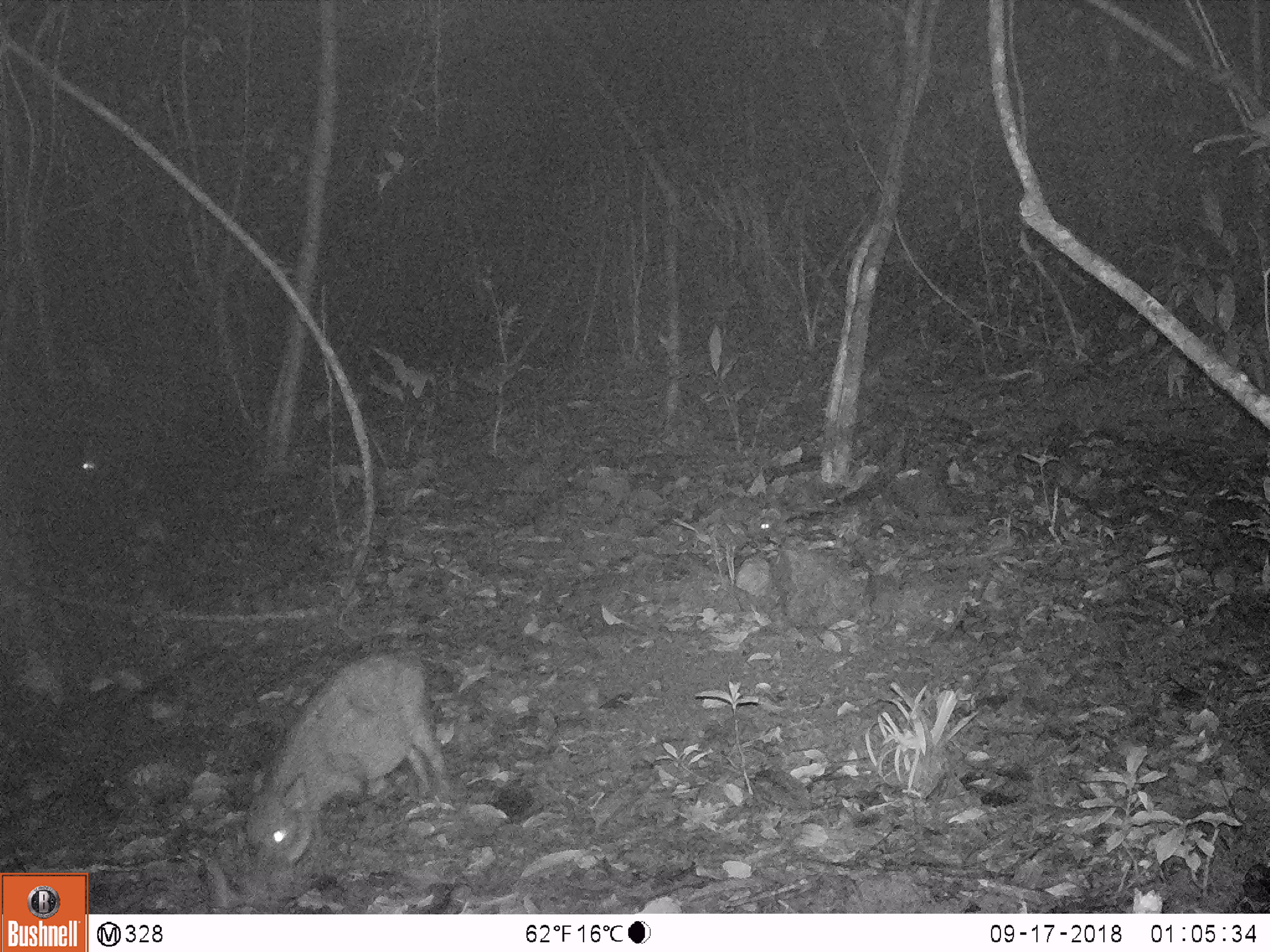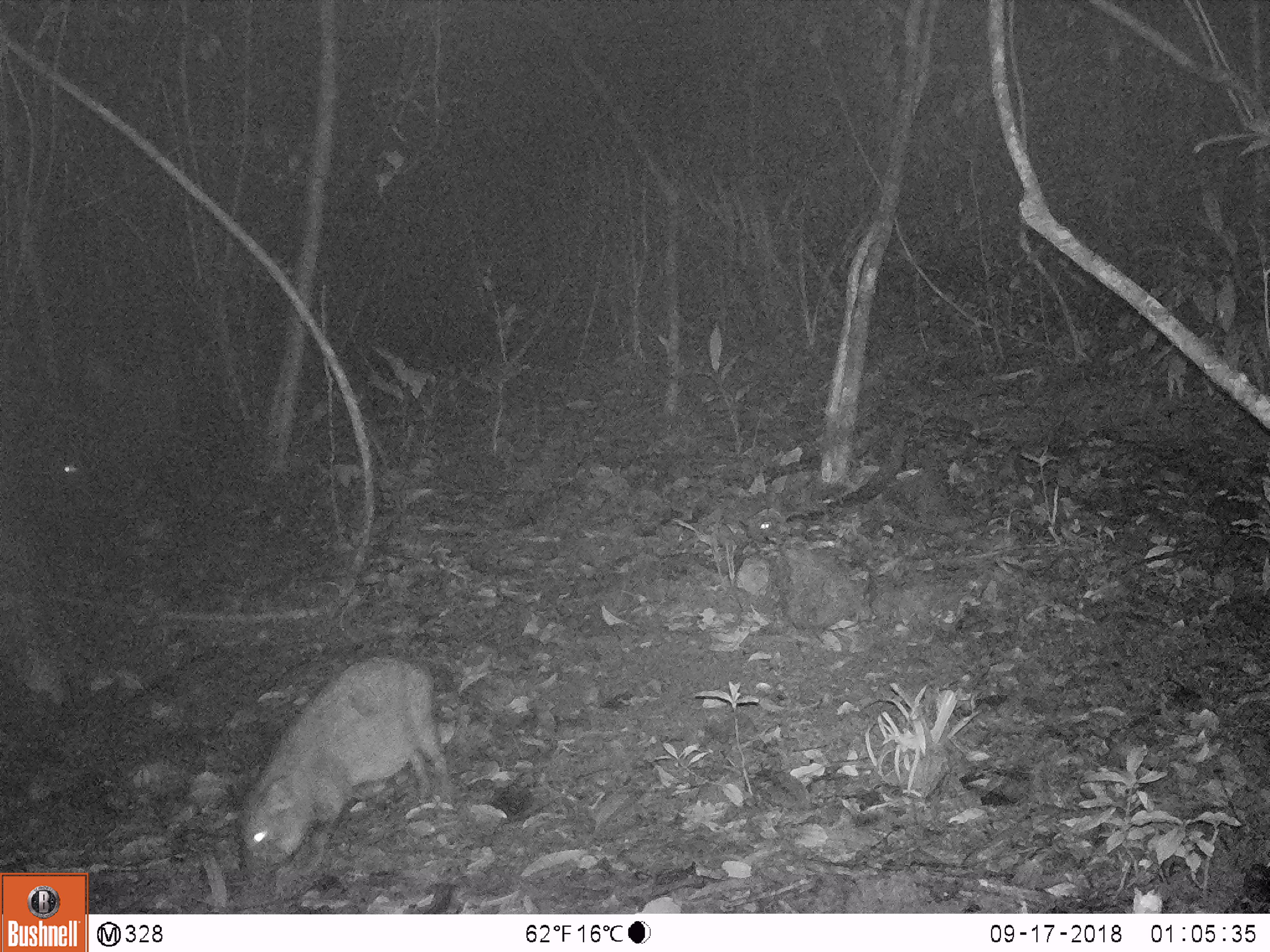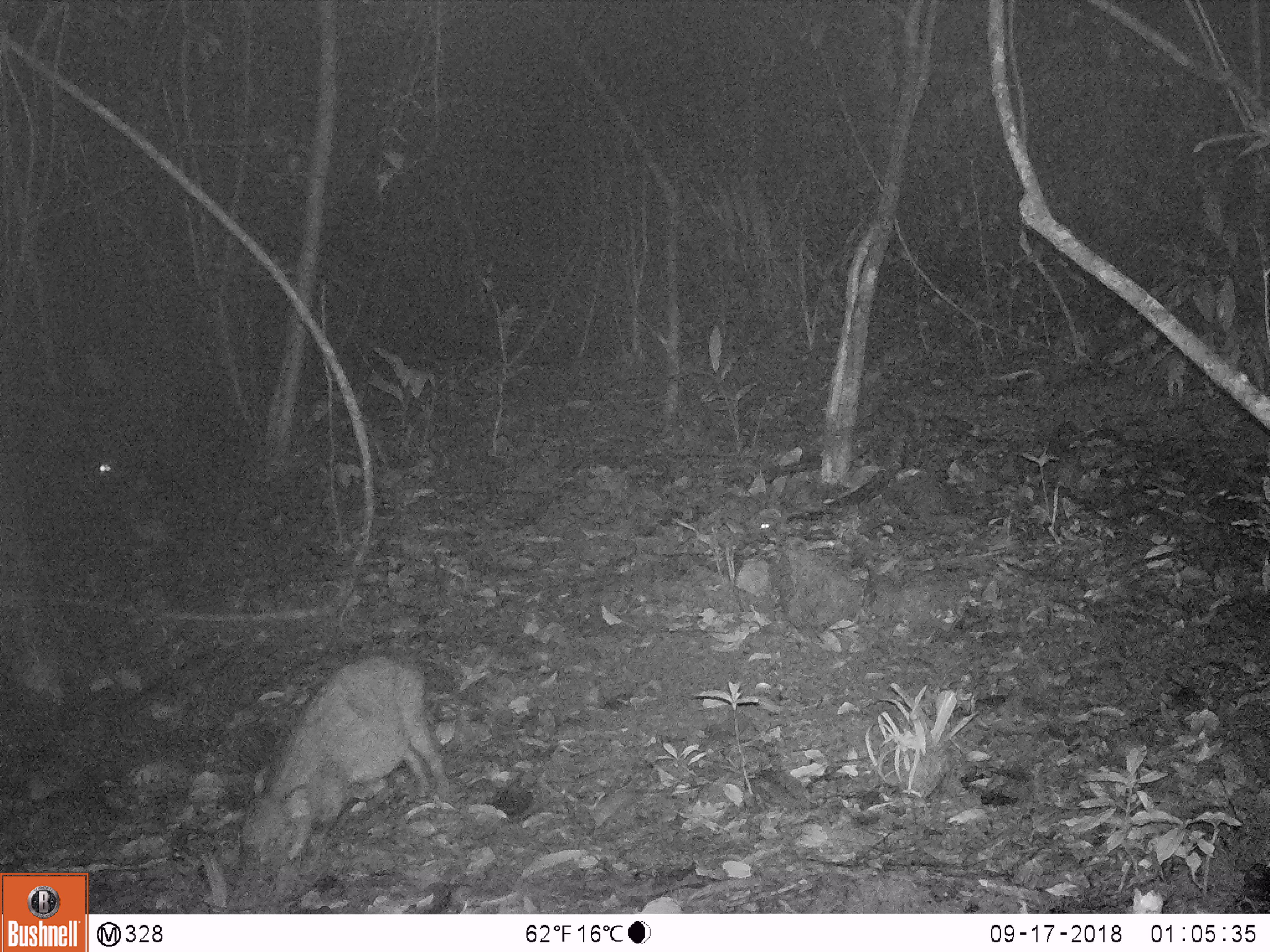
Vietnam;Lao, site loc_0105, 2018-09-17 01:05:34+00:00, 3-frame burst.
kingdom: Animalia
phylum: Chordata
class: Mammalia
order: Artiodactyla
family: Suidae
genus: Sus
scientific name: Sus scrofa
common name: eurasian wild pig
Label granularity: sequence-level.